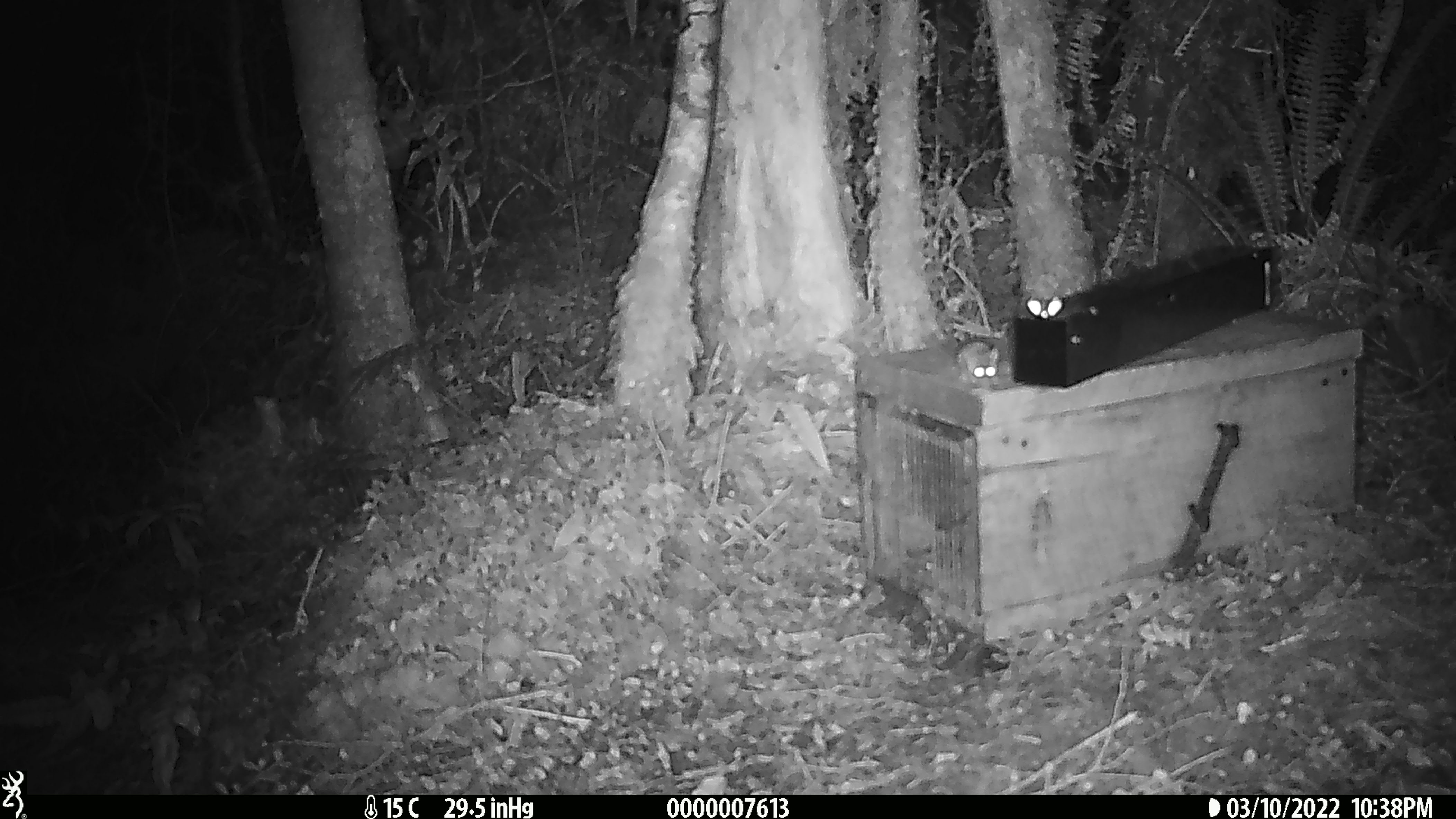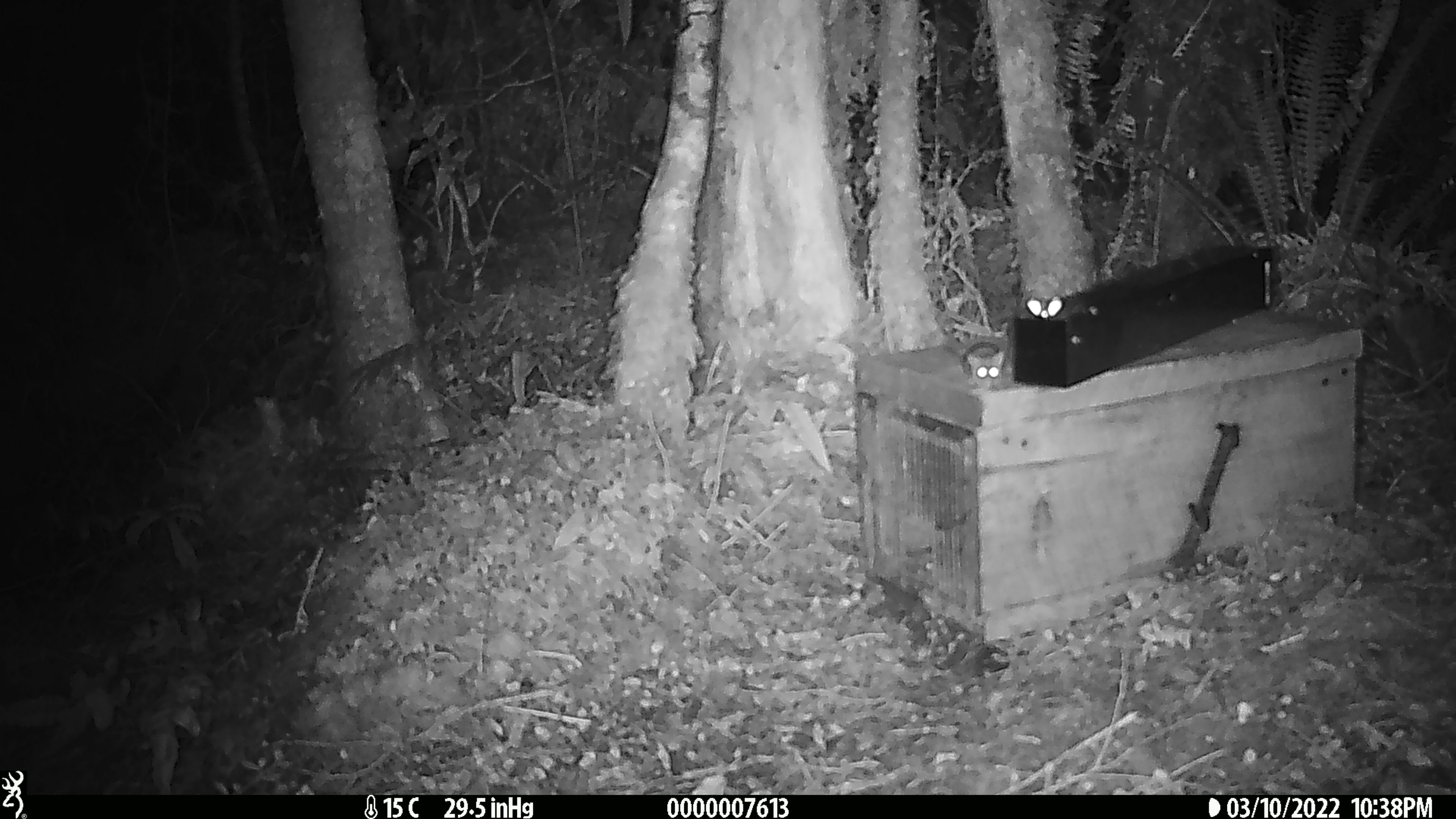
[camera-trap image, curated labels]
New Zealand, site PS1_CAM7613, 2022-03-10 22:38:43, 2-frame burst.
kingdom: Animalia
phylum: Chordata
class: Mammalia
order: Rodentia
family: Muridae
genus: Mus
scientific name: Mus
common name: mouse